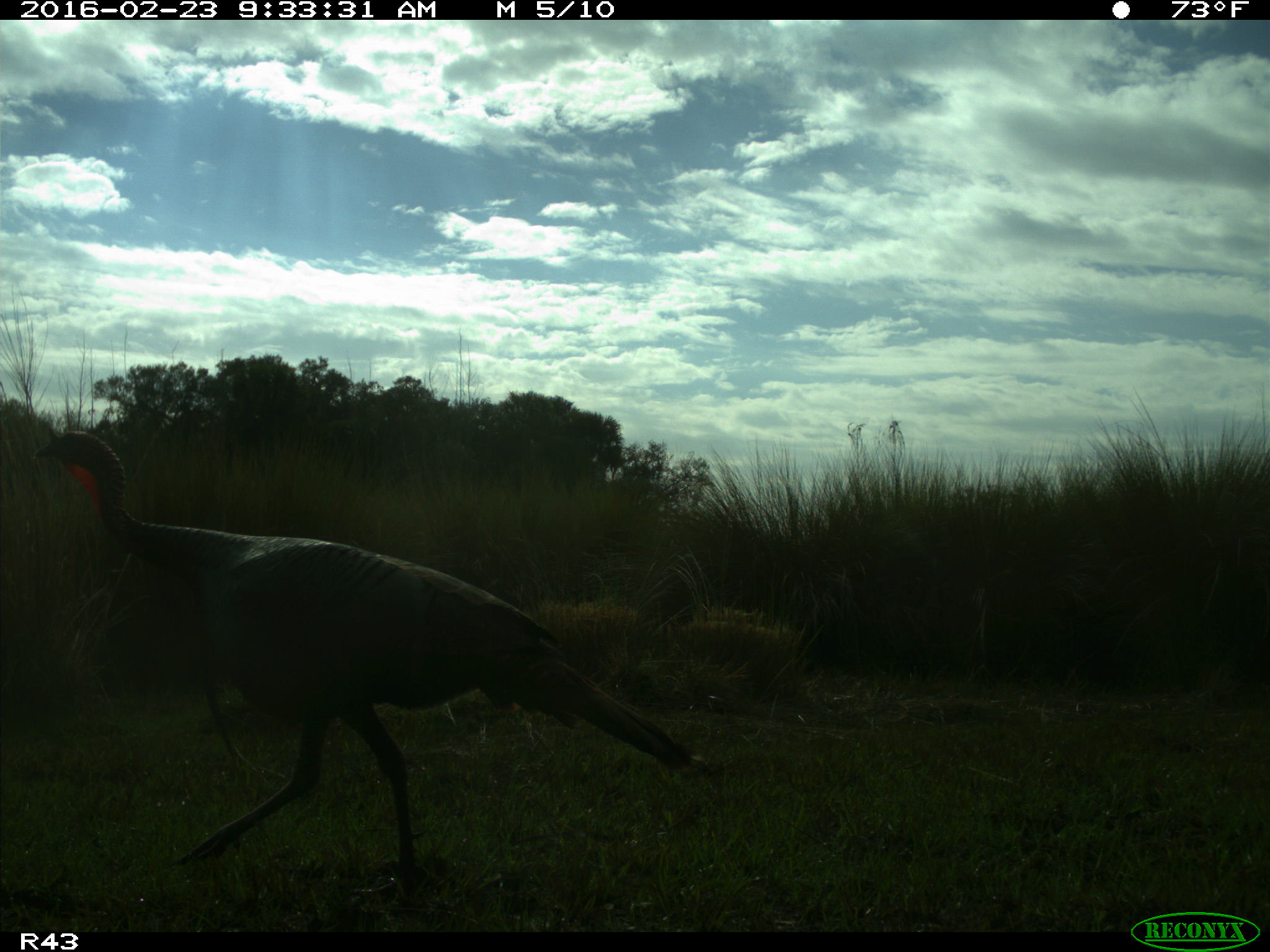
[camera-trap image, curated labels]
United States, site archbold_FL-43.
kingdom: Animalia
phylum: Chordata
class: Aves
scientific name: Aves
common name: birds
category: unidentified bird